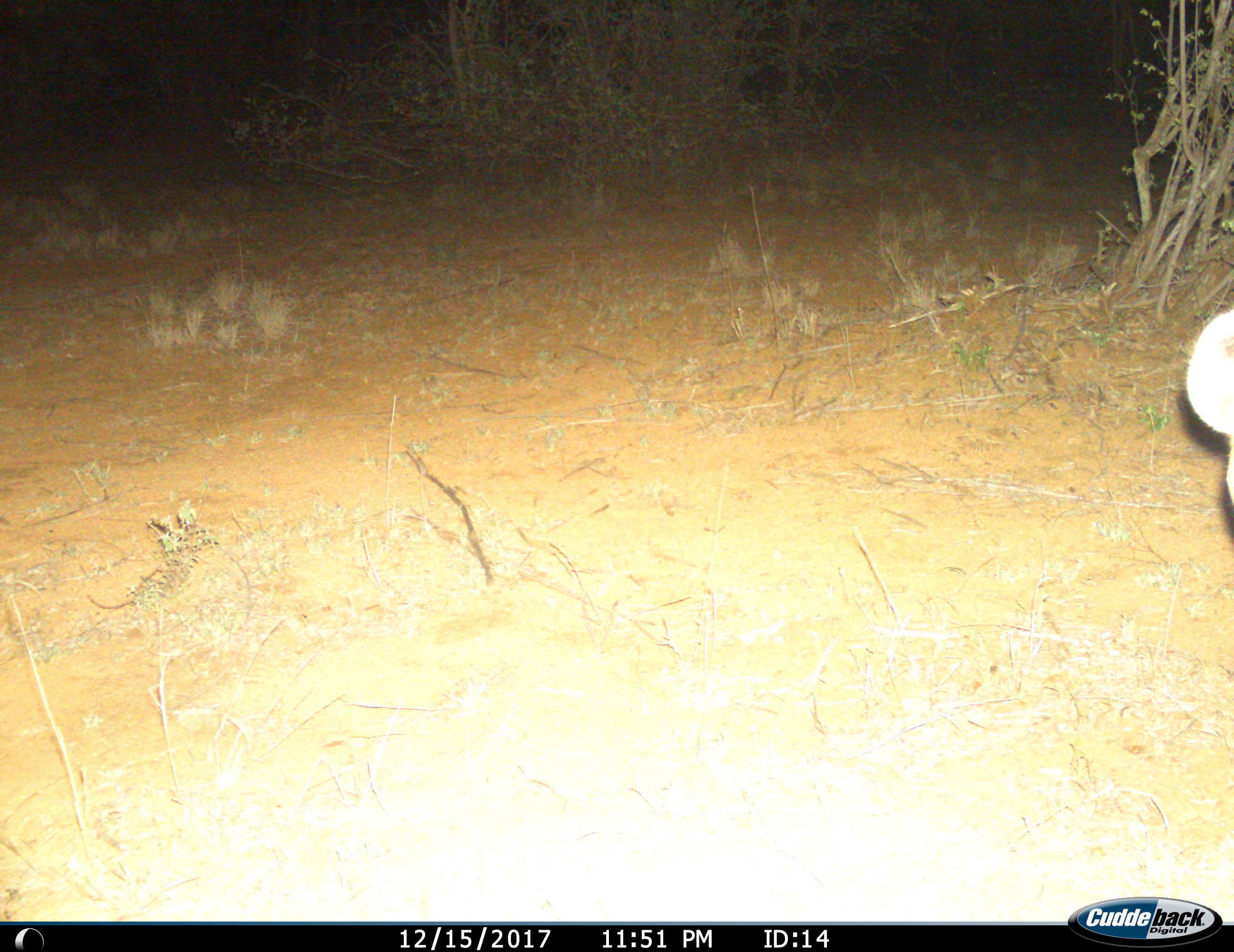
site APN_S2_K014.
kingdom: Animalia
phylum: Chordata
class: Mammalia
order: Carnivora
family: Hyaenidae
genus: Crocuta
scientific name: Crocuta crocuta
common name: spotted hyena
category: hyenaspotted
Hyenaspotted (spotted hyena) (Crocuta crocuta), count 1. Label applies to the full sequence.